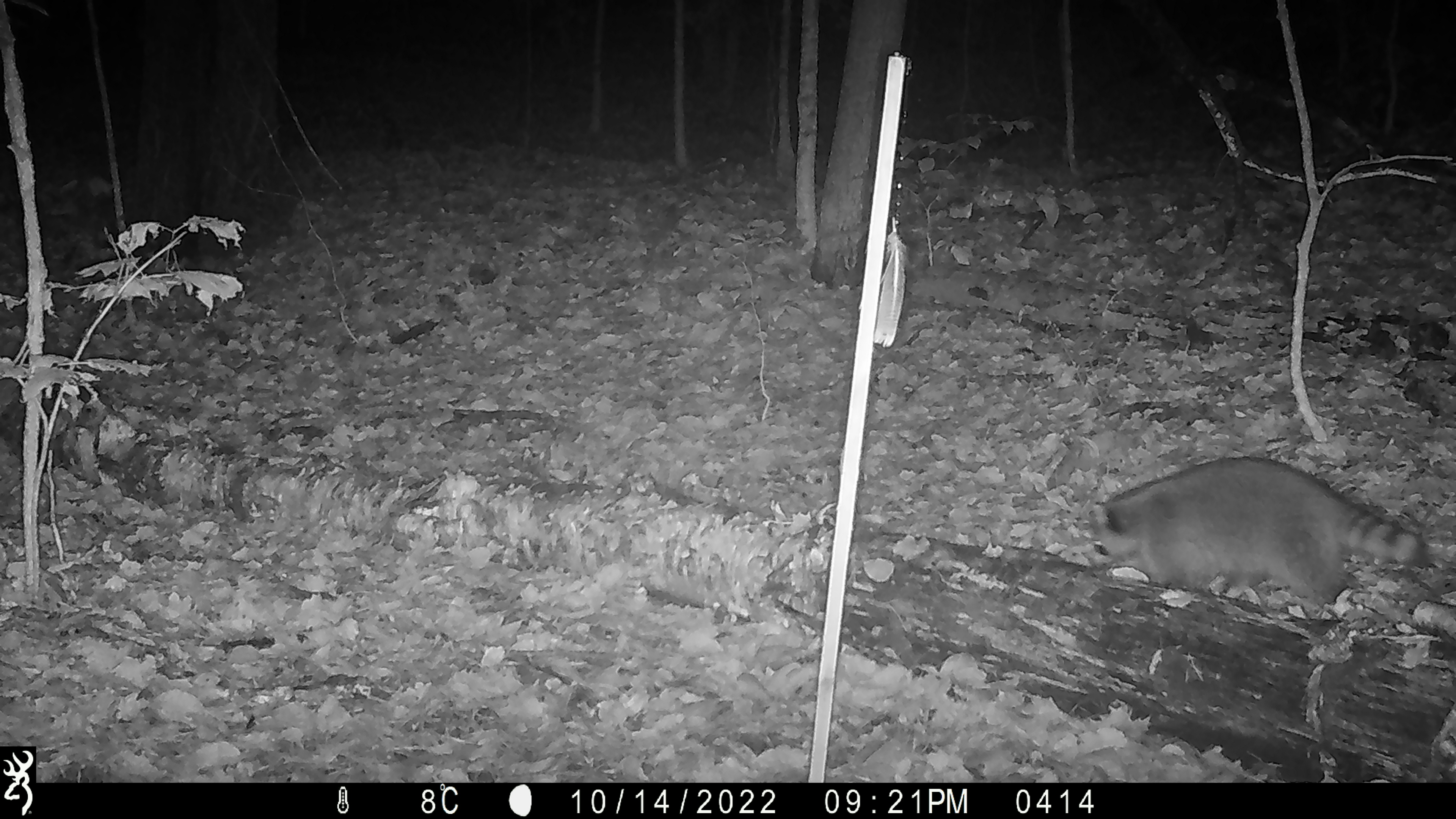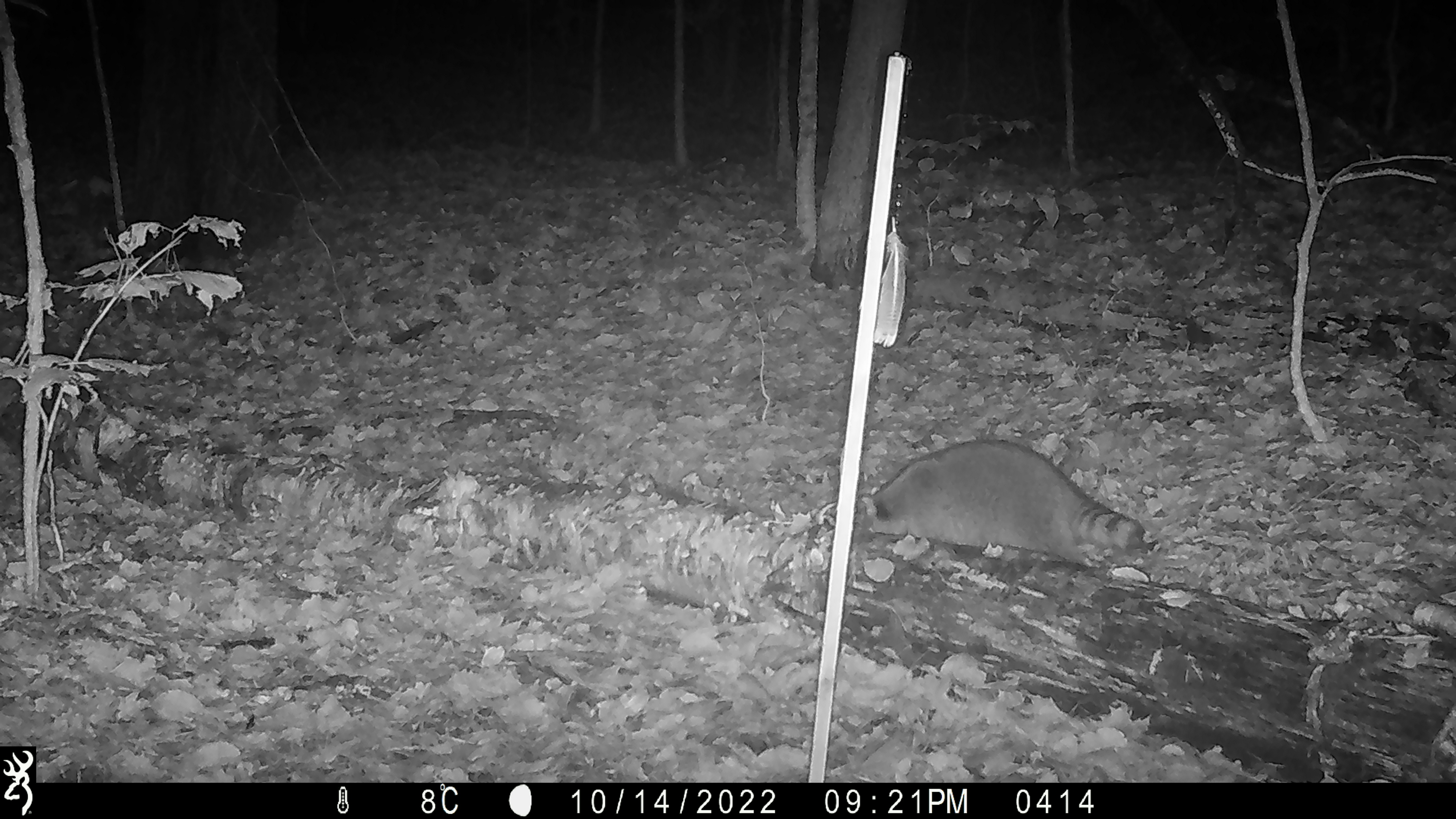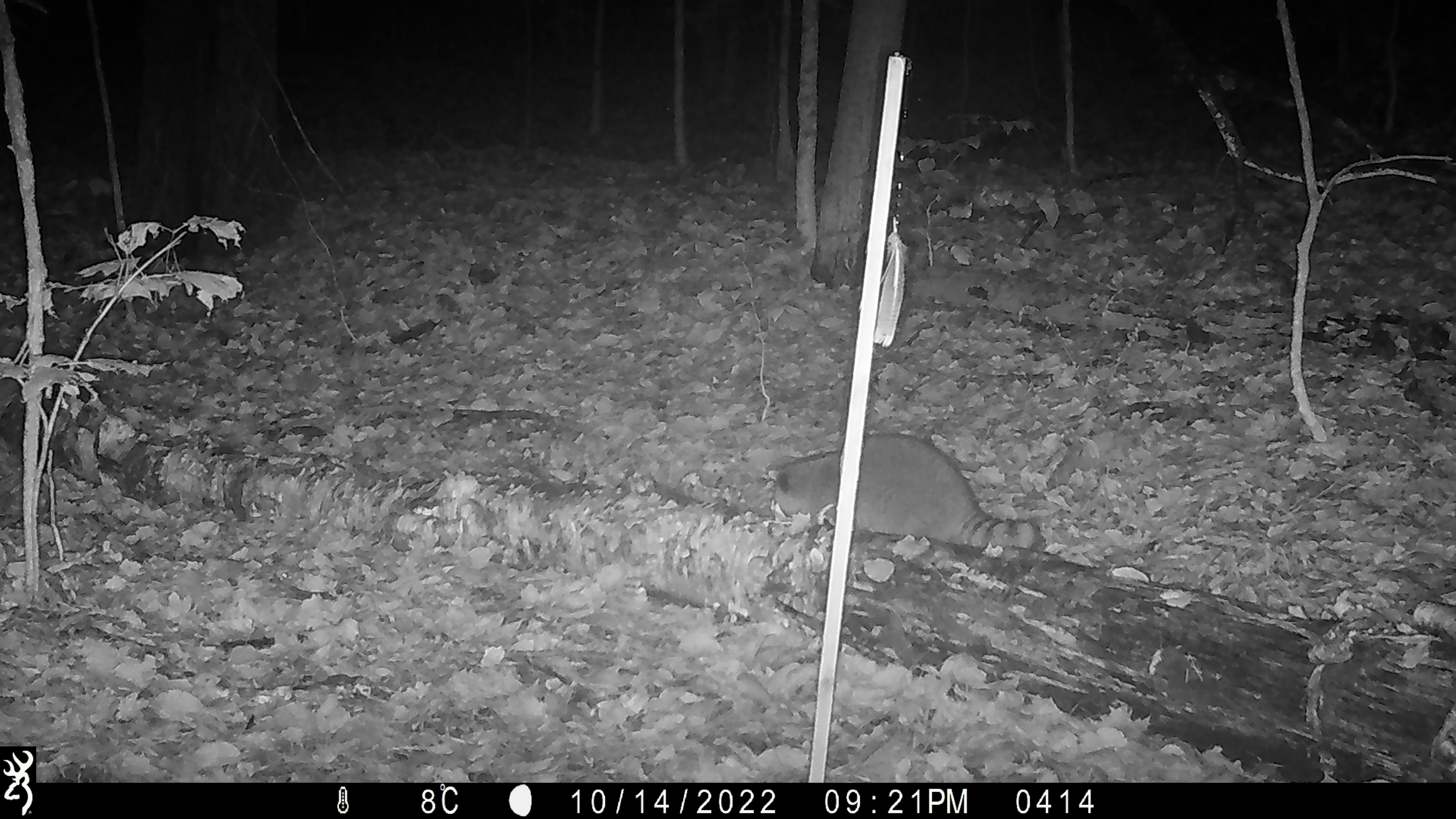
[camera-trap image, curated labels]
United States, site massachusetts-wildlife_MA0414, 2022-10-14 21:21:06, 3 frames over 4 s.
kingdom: Animalia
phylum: Chordata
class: Mammalia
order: Carnivora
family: Procyonidae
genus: Procyon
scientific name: Procyon lotor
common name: raccoon